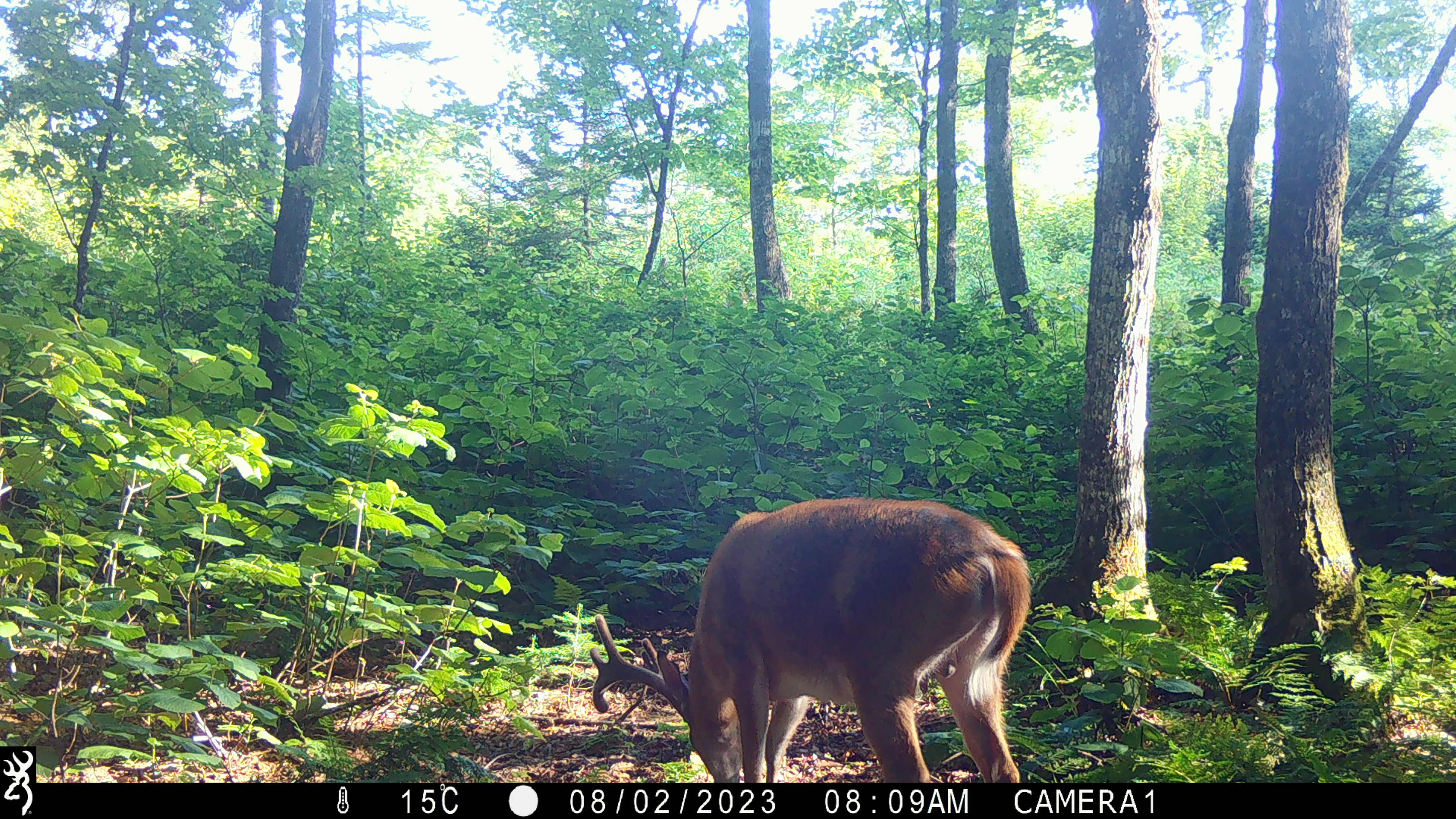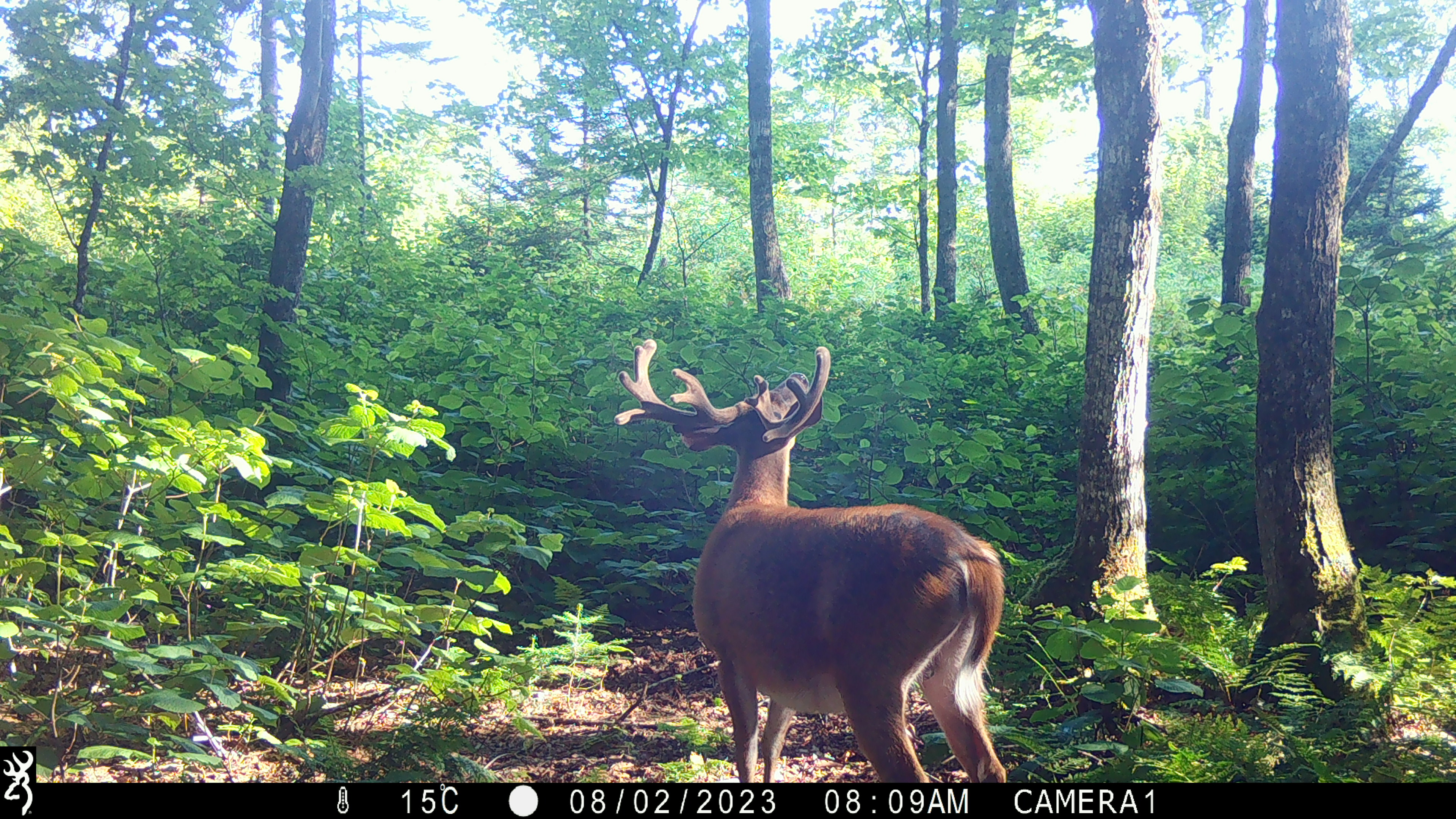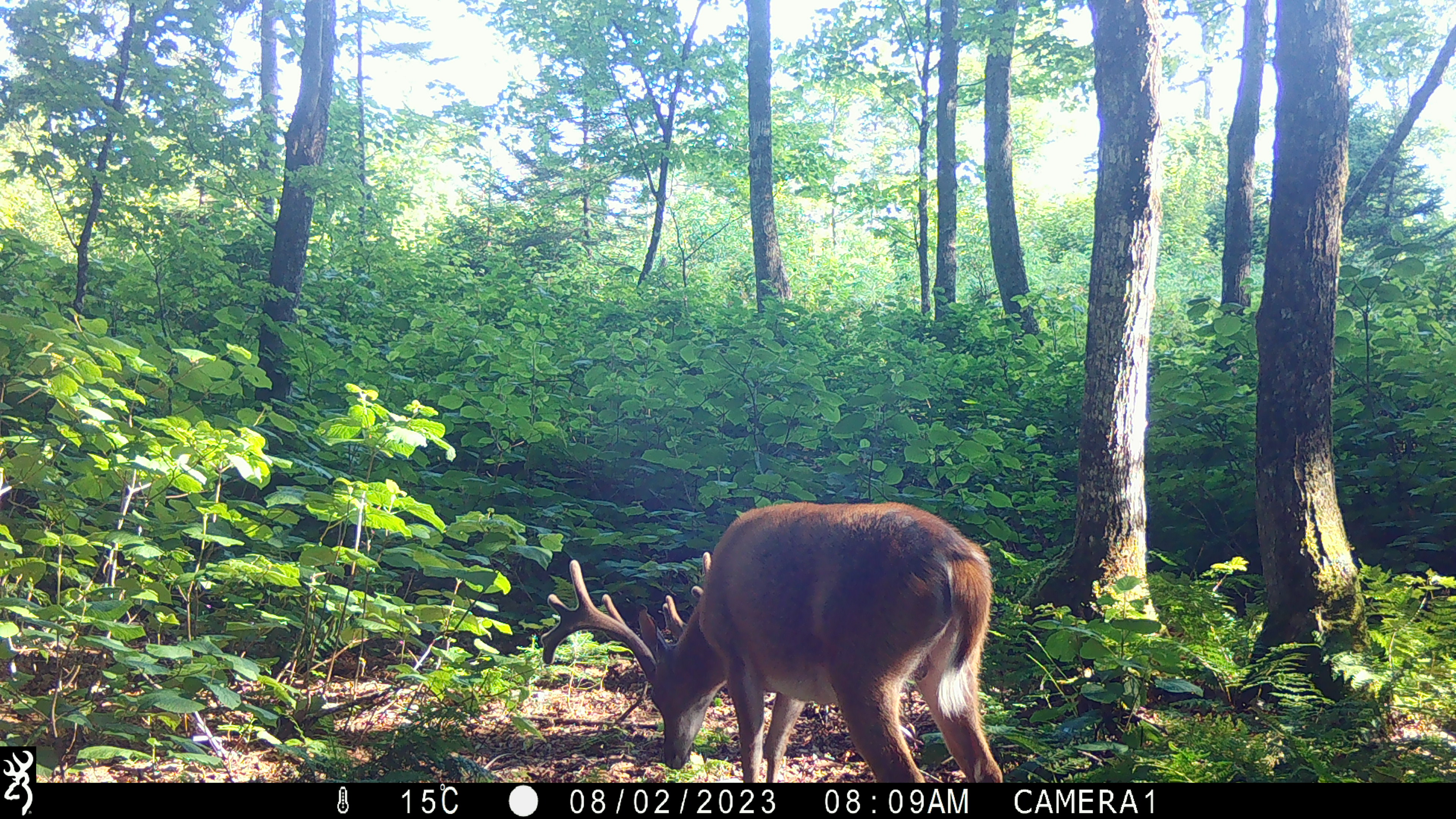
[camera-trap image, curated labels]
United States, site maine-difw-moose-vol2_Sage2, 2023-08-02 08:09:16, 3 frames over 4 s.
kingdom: Animalia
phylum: Chordata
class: Mammalia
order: Artiodactyla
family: Cervidae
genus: Odocoileus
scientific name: Odocoileus virginianus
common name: white-tailed deer